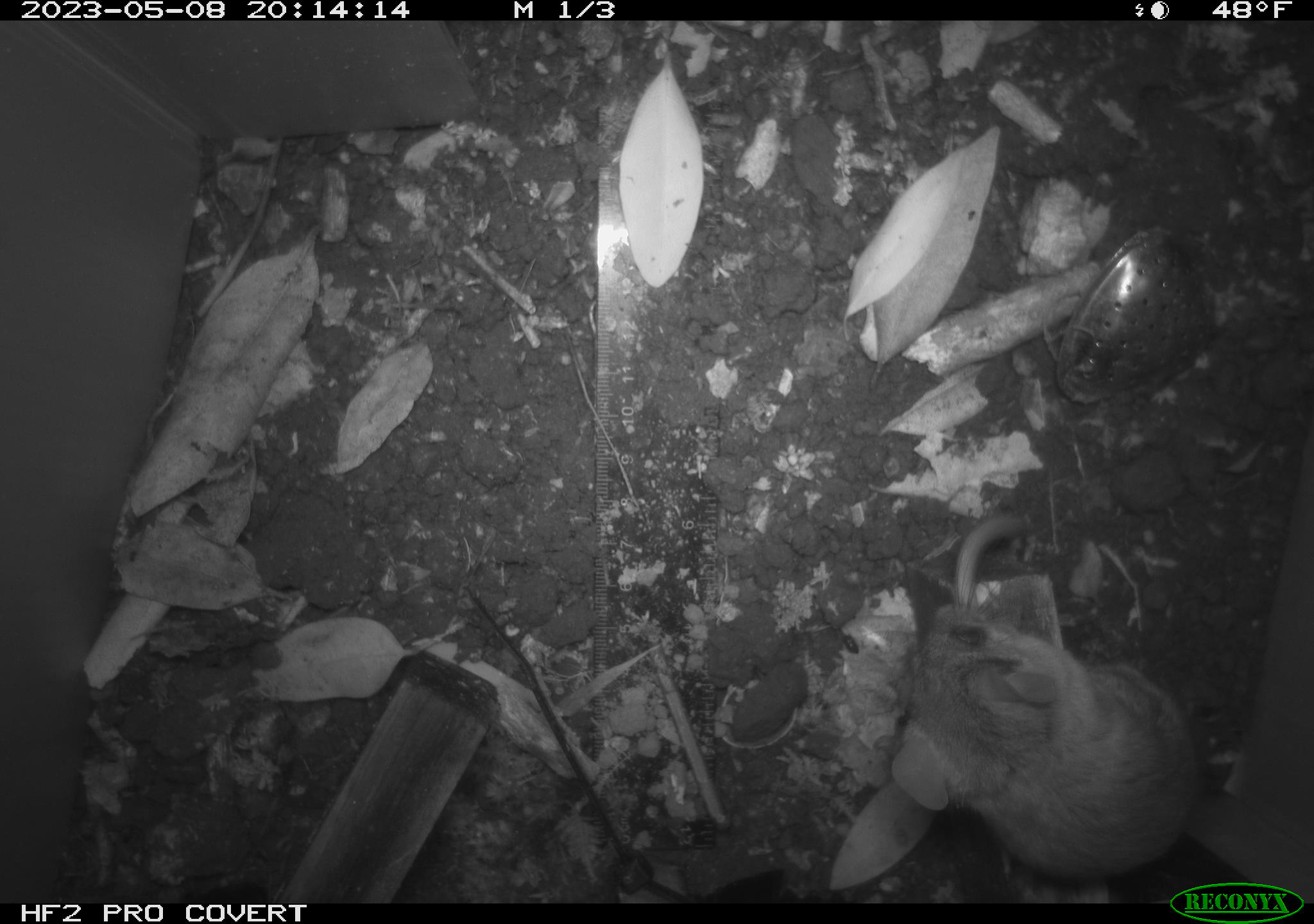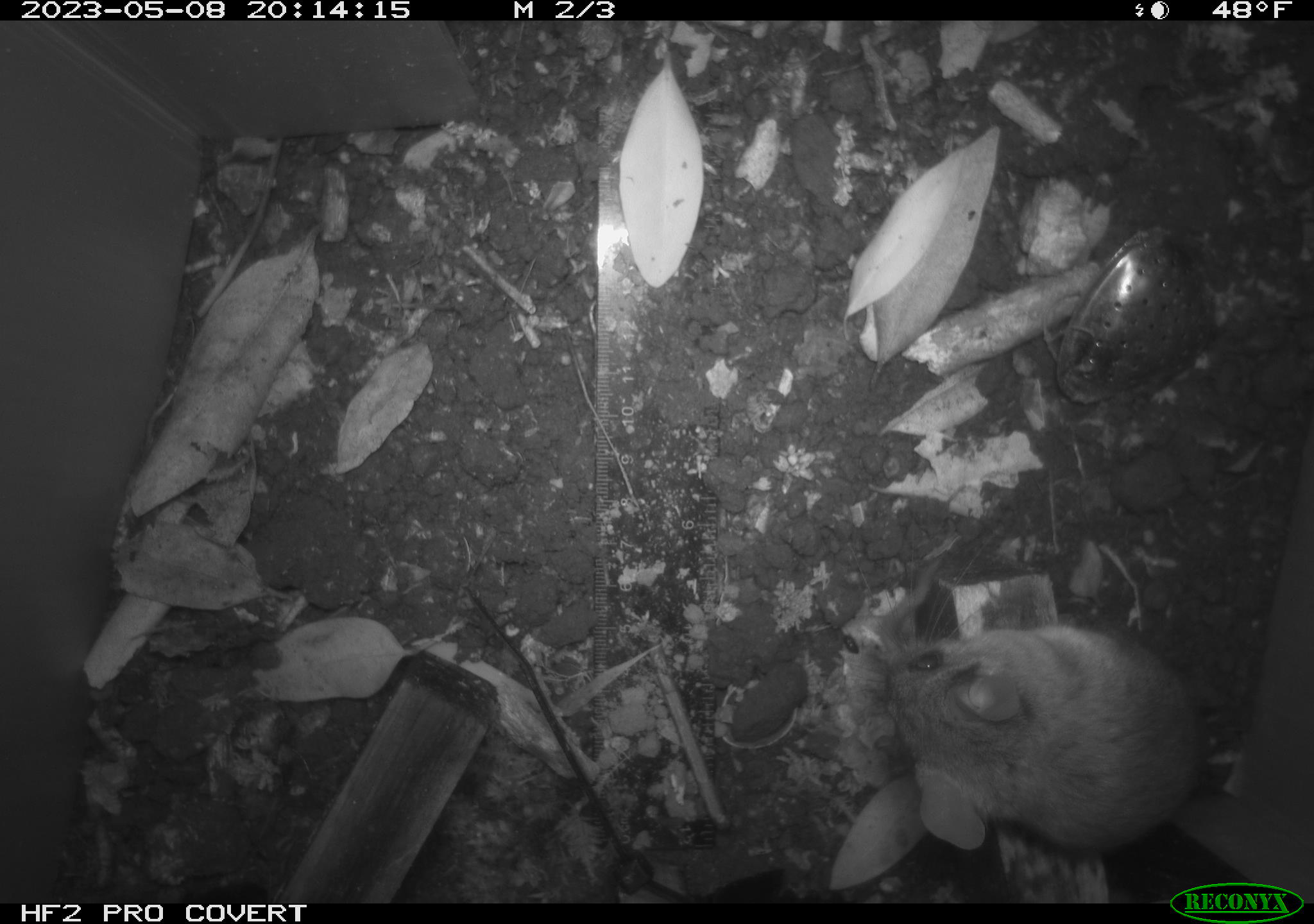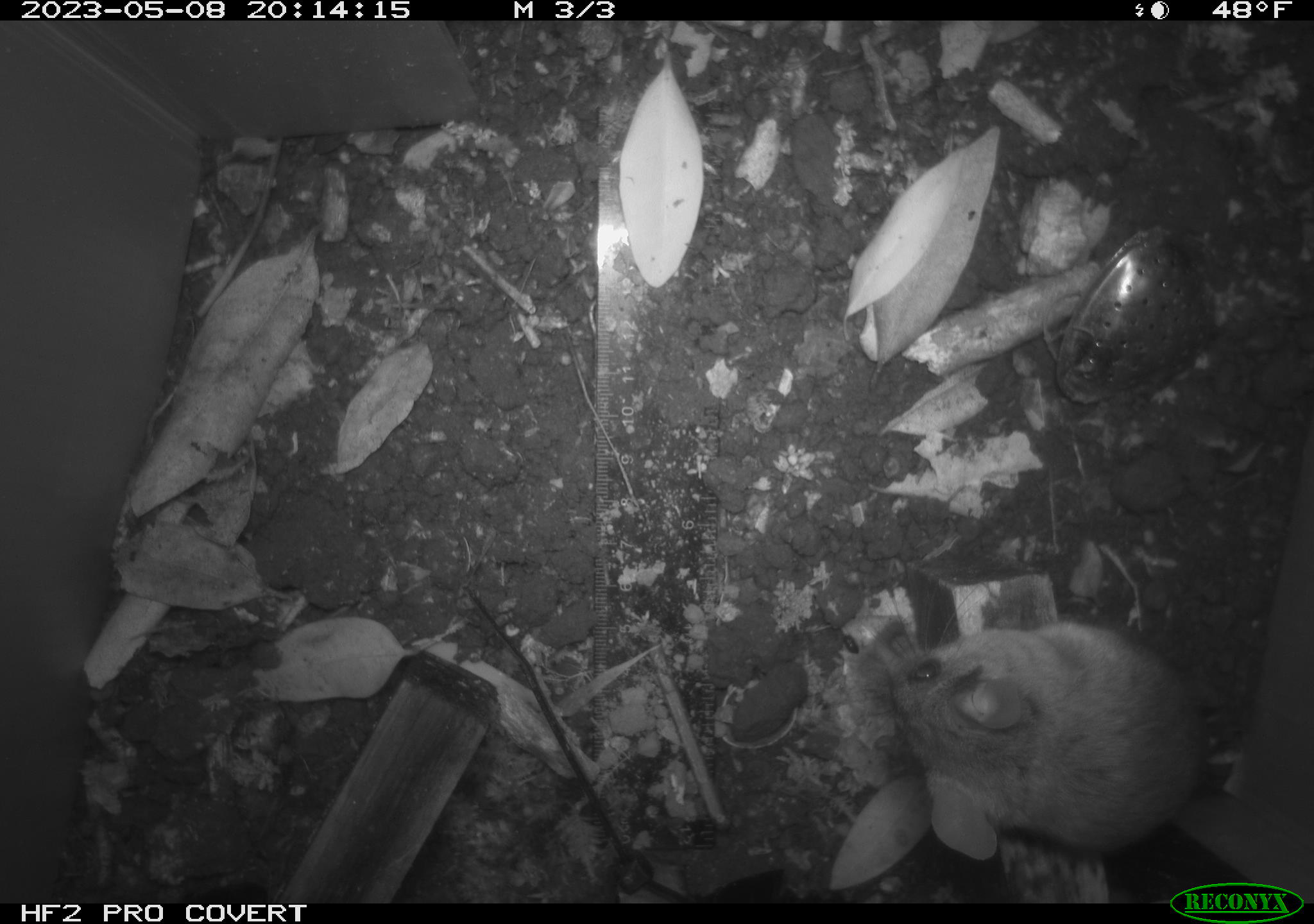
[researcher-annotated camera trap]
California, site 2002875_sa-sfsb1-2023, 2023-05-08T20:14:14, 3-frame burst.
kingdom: Animalia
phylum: Chordata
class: Mammalia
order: Rodentia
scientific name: Rodentia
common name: mouse species